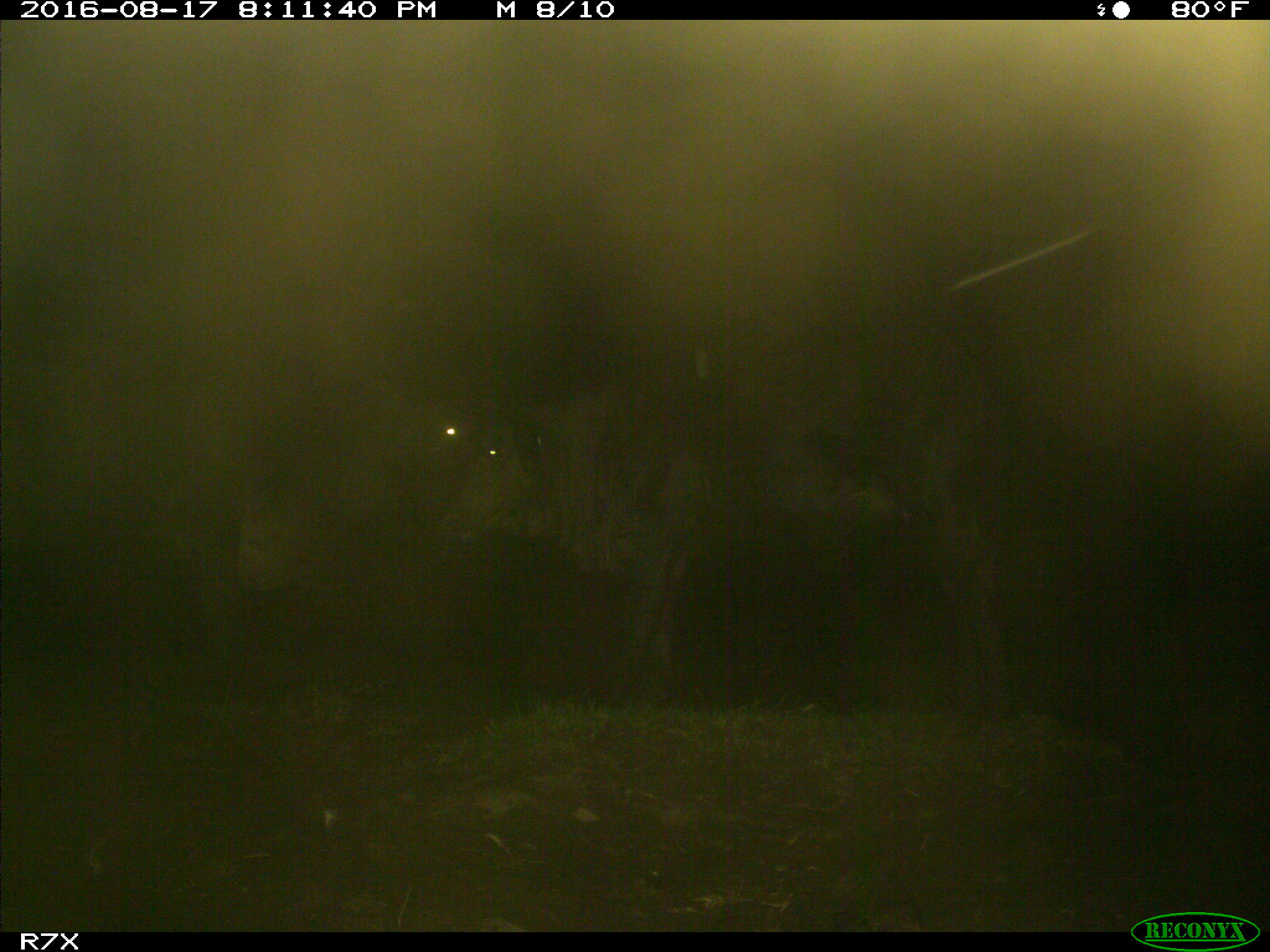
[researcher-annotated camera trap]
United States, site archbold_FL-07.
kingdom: Animalia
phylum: Chordata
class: Mammalia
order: Artiodactyla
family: Bovidae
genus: Bos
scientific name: Bos taurus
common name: domestic cow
Bos taurus (domestic cow).